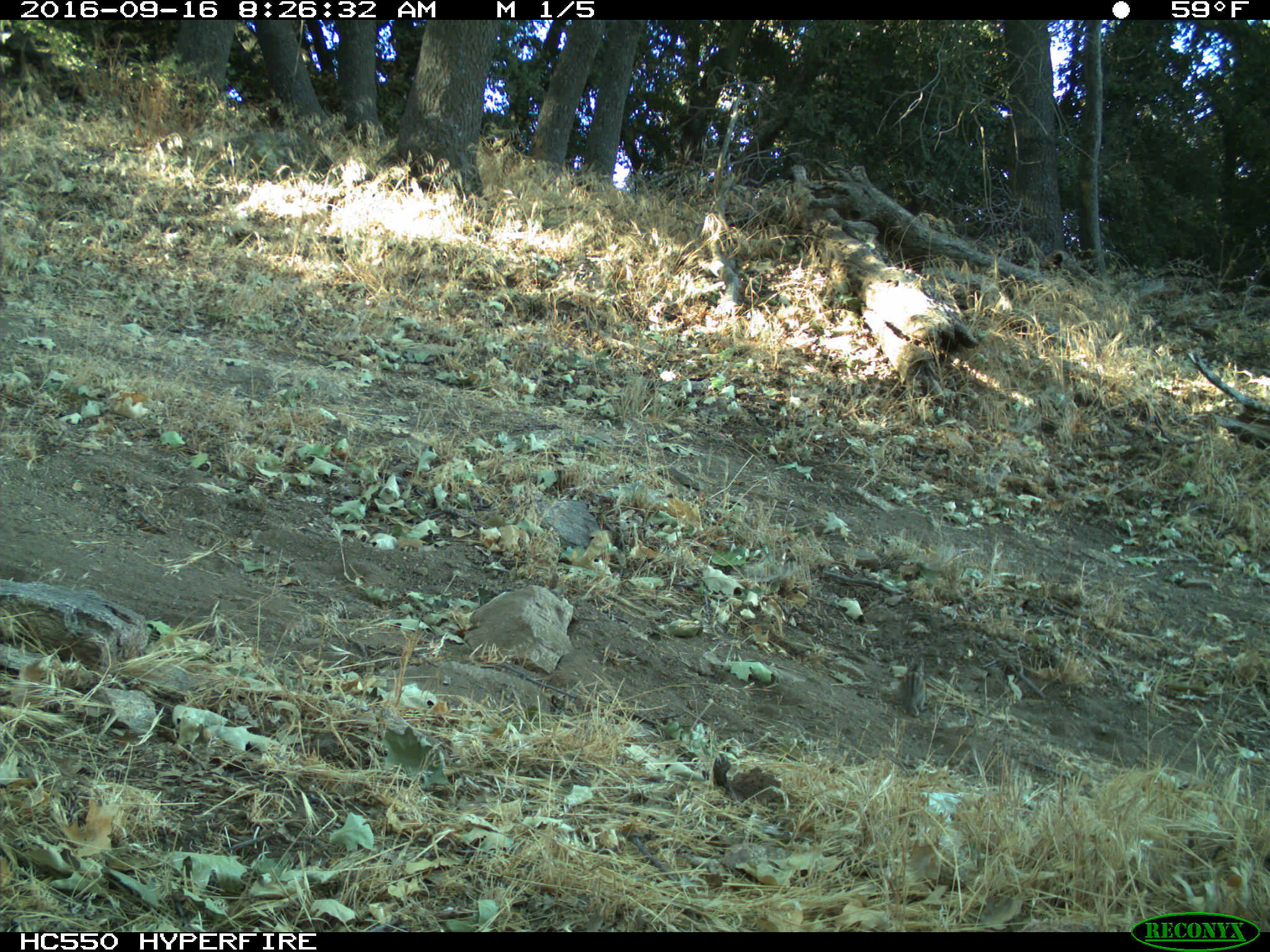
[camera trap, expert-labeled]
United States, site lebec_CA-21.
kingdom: Animalia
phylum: Chordata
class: Mammalia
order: Rodentia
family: Sciuridae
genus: Tamias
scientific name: Tamias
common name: chipmunk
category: unidentified chipmunk